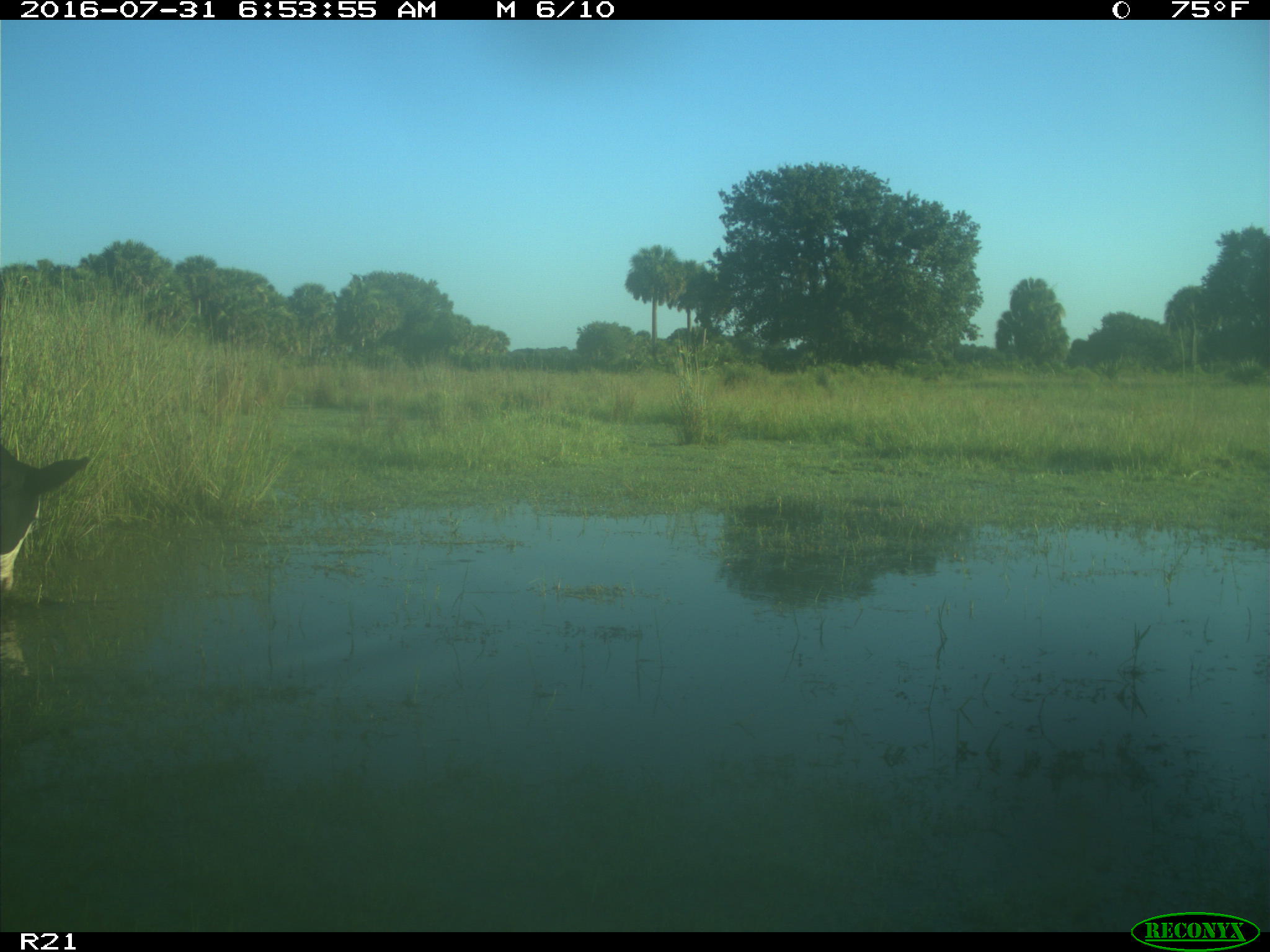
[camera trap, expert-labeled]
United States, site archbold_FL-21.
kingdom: Animalia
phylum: Chordata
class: Mammalia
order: Artiodactyla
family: Bovidae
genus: Bos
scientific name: Bos taurus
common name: domestic cow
Bos taurus (domestic cow).